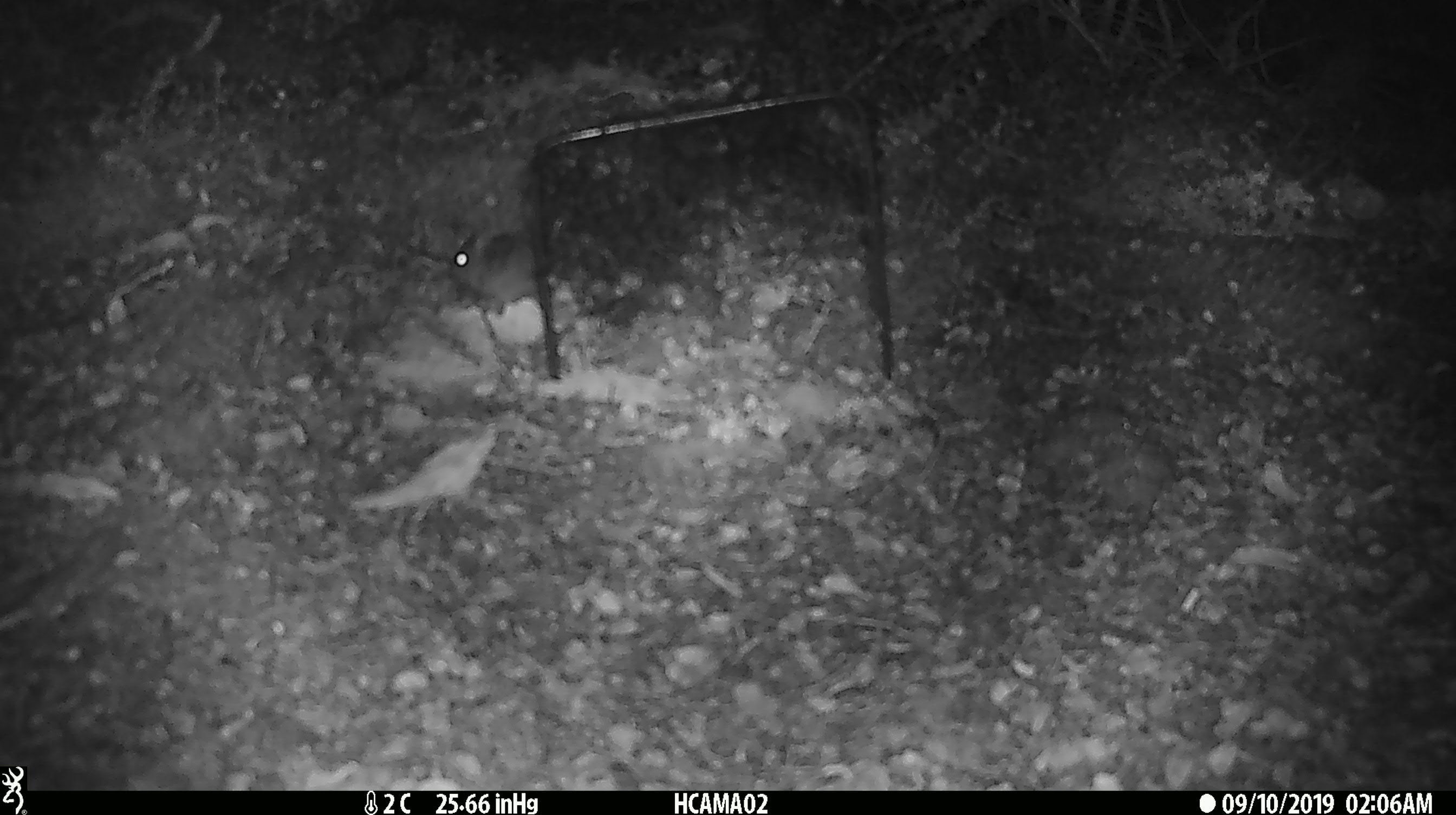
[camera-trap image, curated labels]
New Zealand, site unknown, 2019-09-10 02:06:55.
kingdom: Animalia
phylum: Chordata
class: Mammalia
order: Rodentia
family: Muridae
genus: Mus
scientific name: Mus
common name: mouse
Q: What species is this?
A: Mouse (Mus).